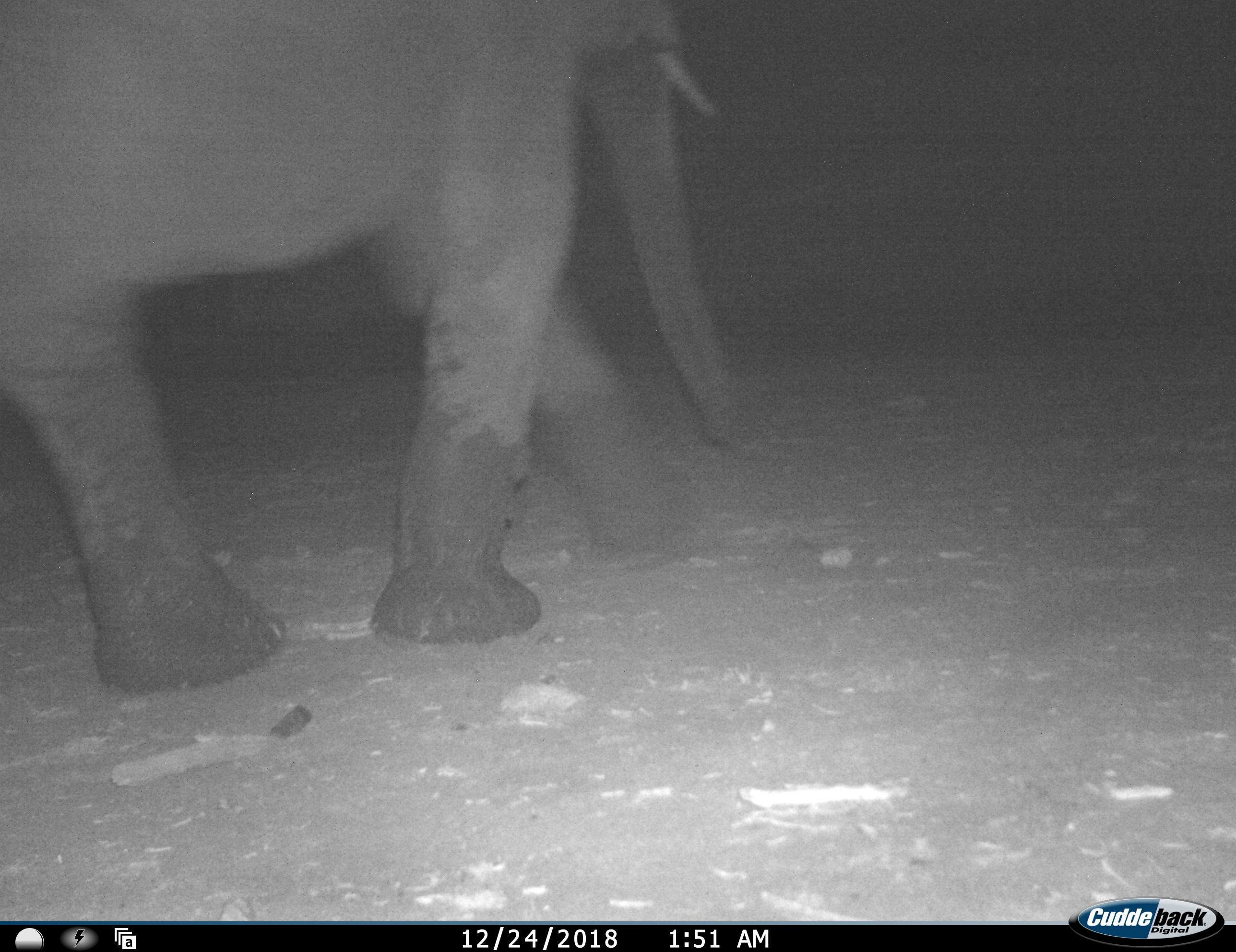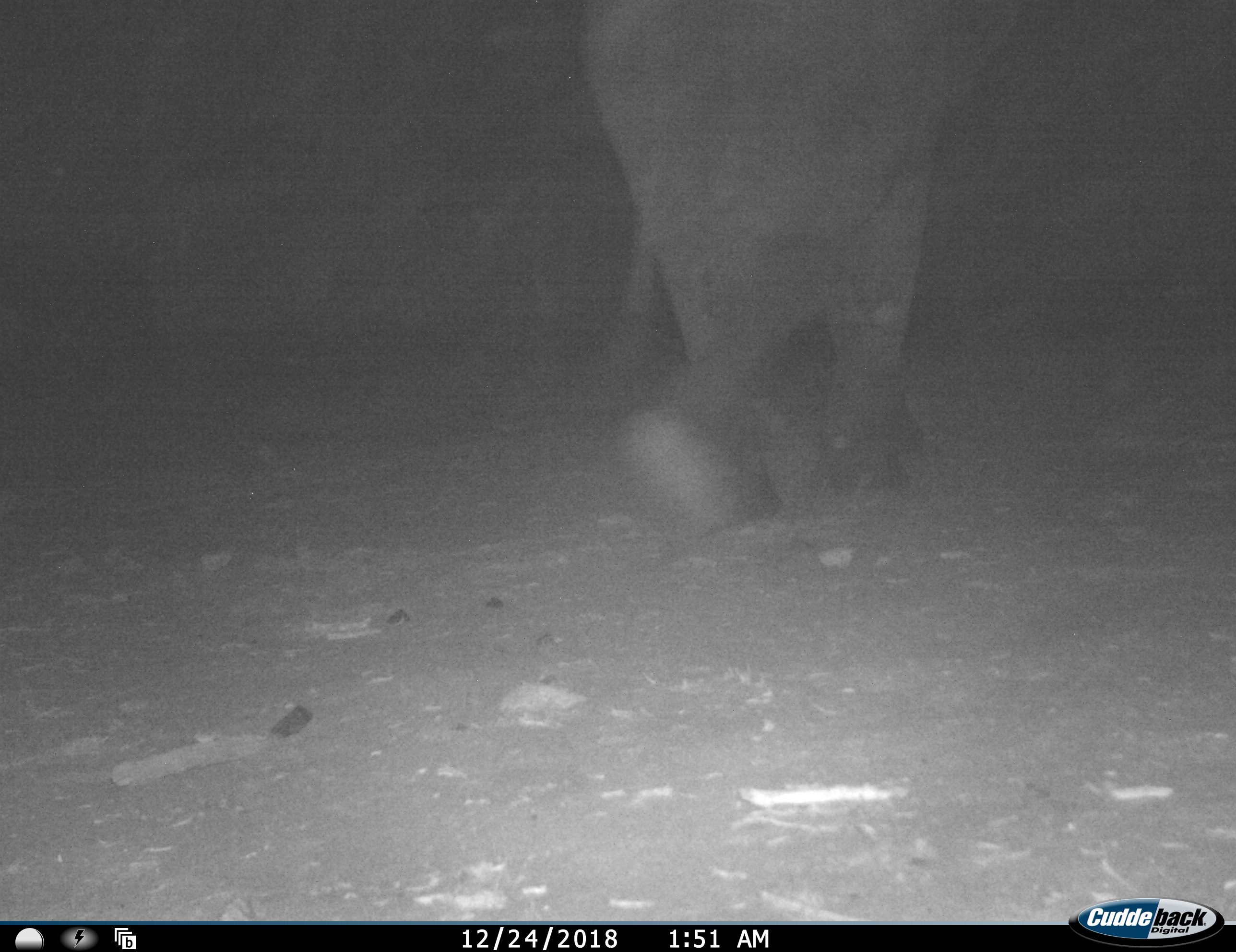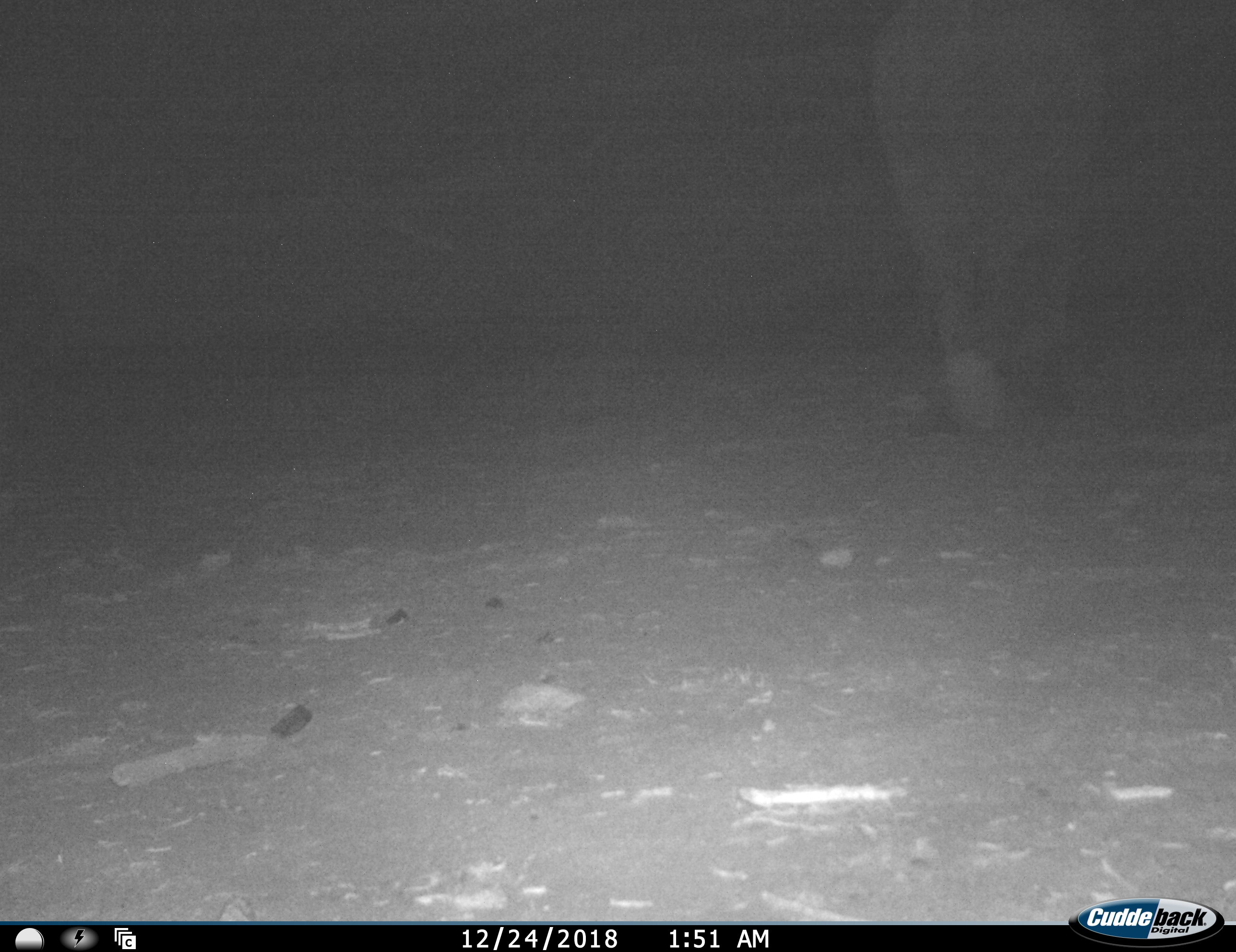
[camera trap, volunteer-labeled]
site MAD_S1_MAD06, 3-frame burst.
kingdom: Animalia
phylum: Chordata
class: Mammalia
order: Proboscidea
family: Elephantidae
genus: Loxodonta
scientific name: Loxodonta africana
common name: african bush elephant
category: elephant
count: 1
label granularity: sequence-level